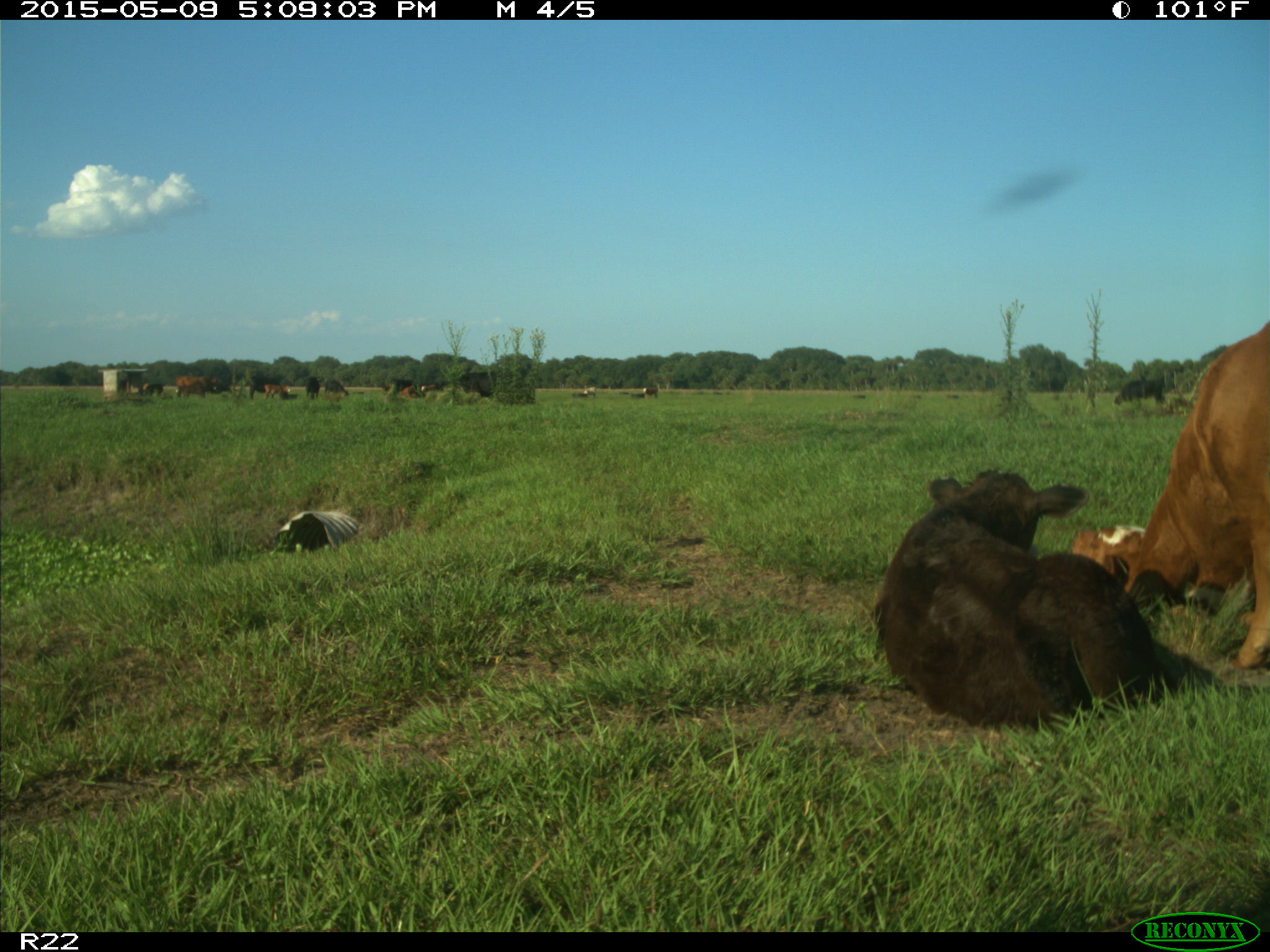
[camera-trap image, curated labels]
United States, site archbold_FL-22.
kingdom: Animalia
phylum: Chordata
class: Mammalia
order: Artiodactyla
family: Bovidae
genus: Bos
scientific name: Bos taurus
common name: domestic cow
Bos taurus (domestic cow).